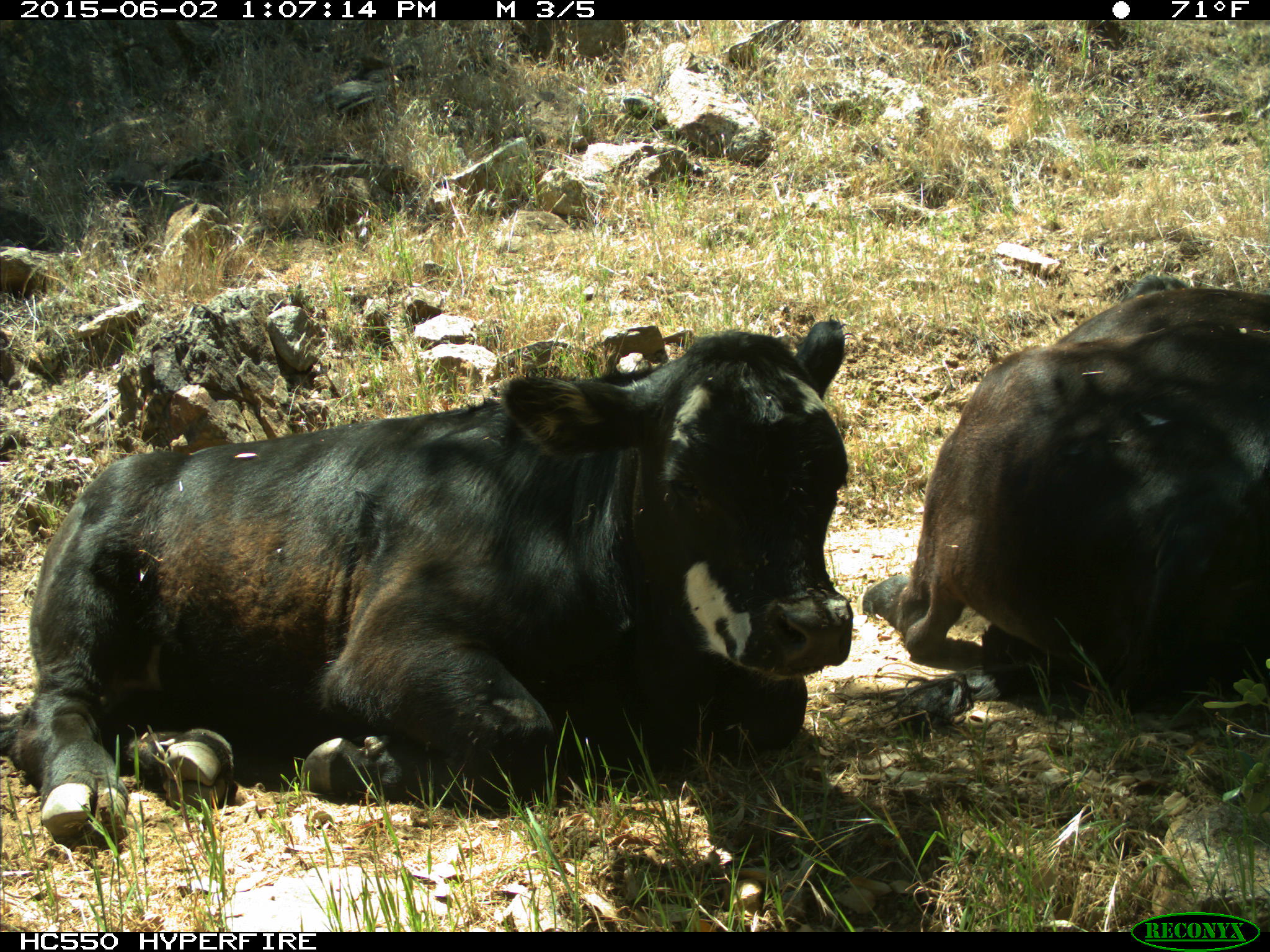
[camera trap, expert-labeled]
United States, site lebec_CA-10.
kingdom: Animalia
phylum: Chordata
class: Mammalia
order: Artiodactyla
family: Bovidae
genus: Bos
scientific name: Bos taurus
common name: domestic cow